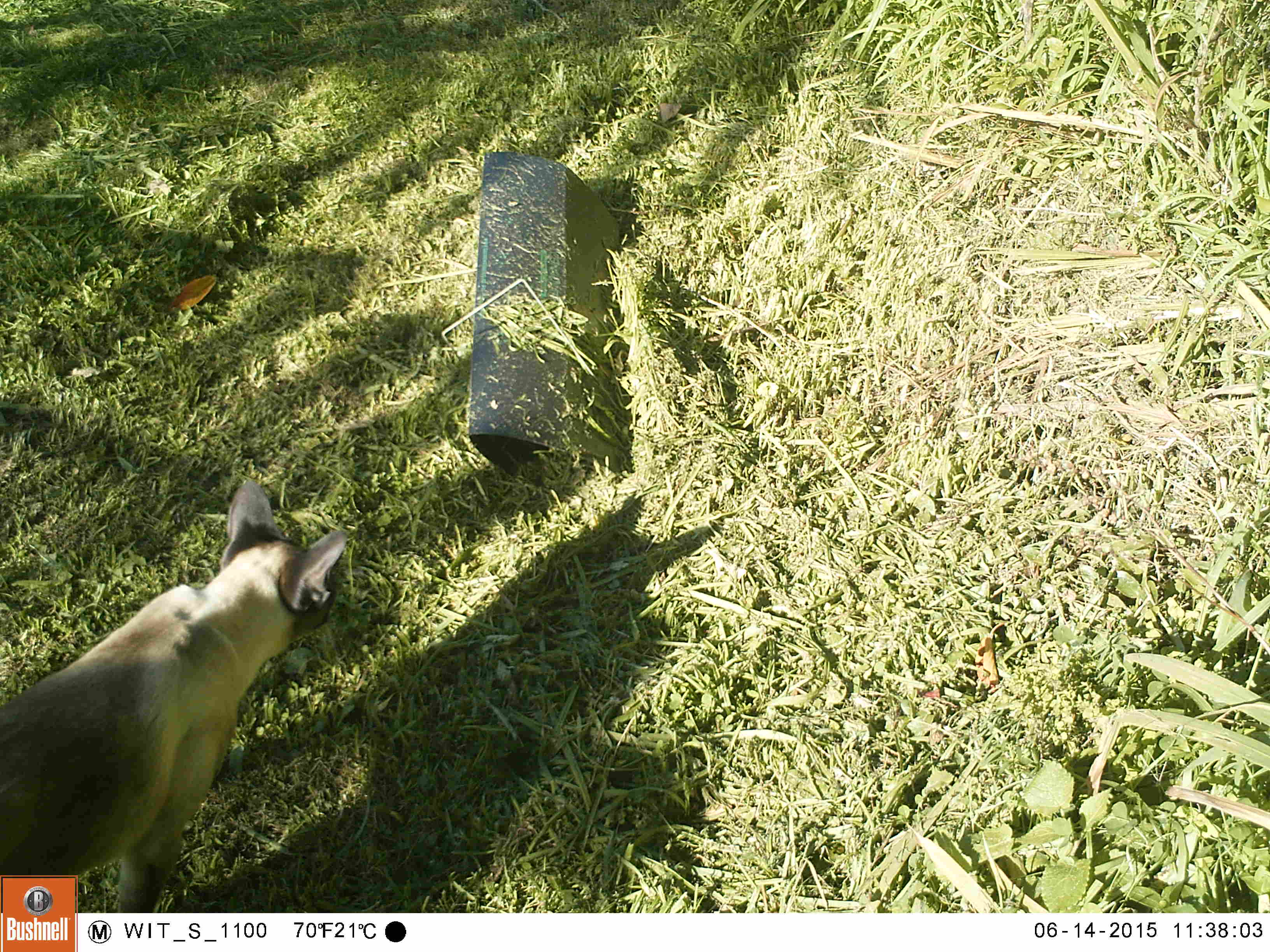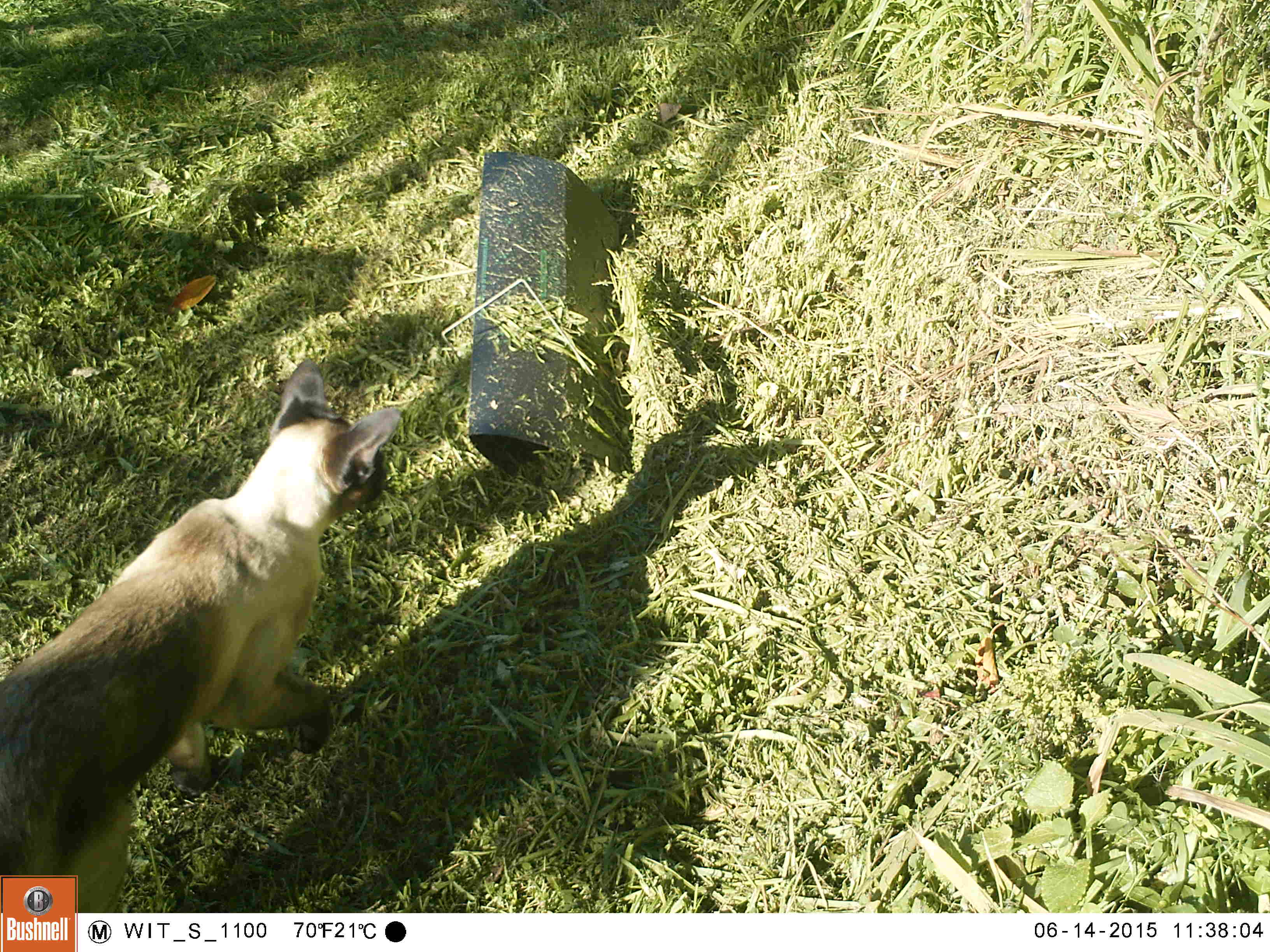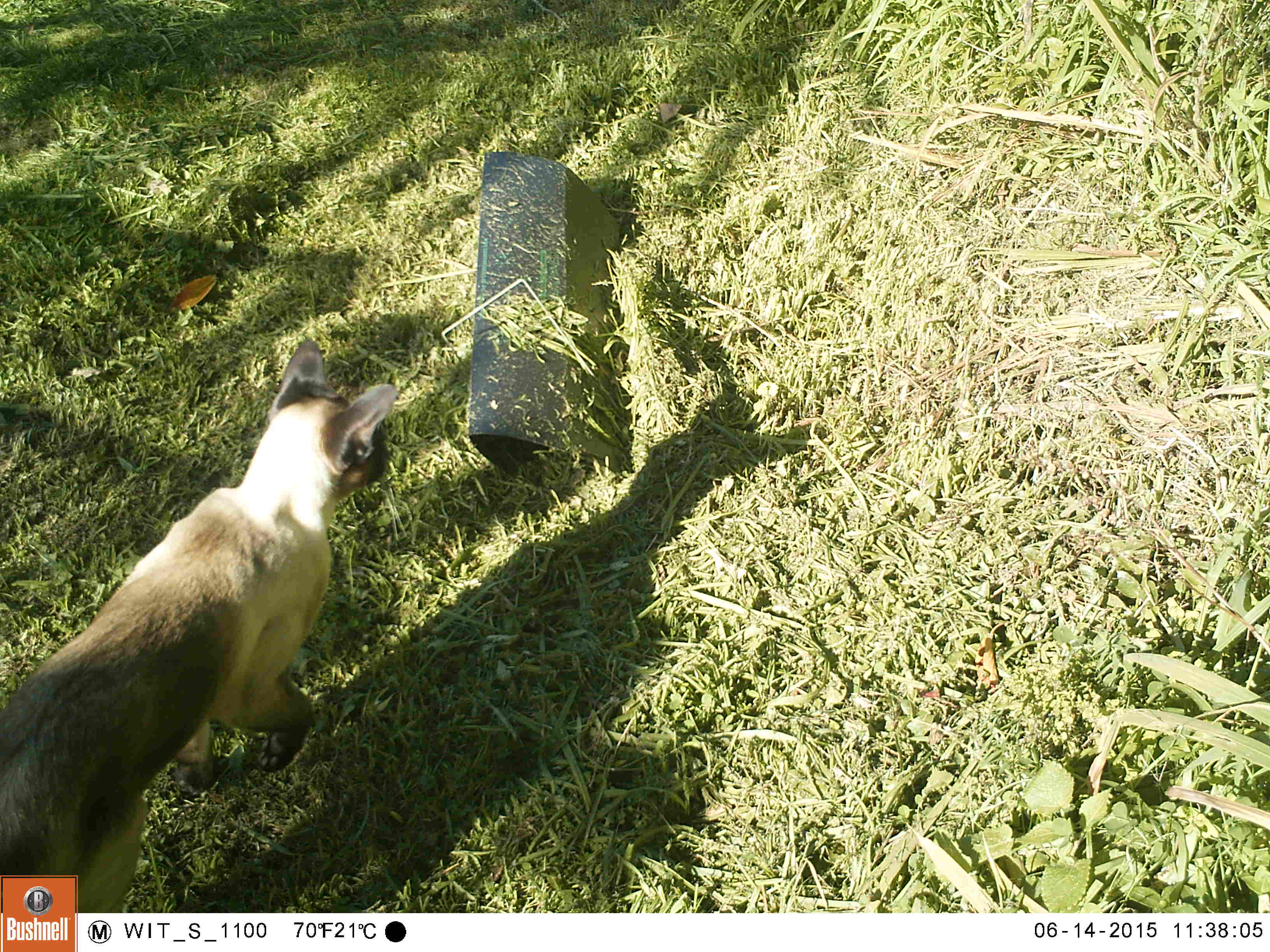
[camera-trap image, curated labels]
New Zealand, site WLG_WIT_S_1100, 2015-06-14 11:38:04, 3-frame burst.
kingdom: Animalia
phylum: Chordata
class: Mammalia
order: Carnivora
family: Felidae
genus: Felis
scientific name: Felis catus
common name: domestic cat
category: cat